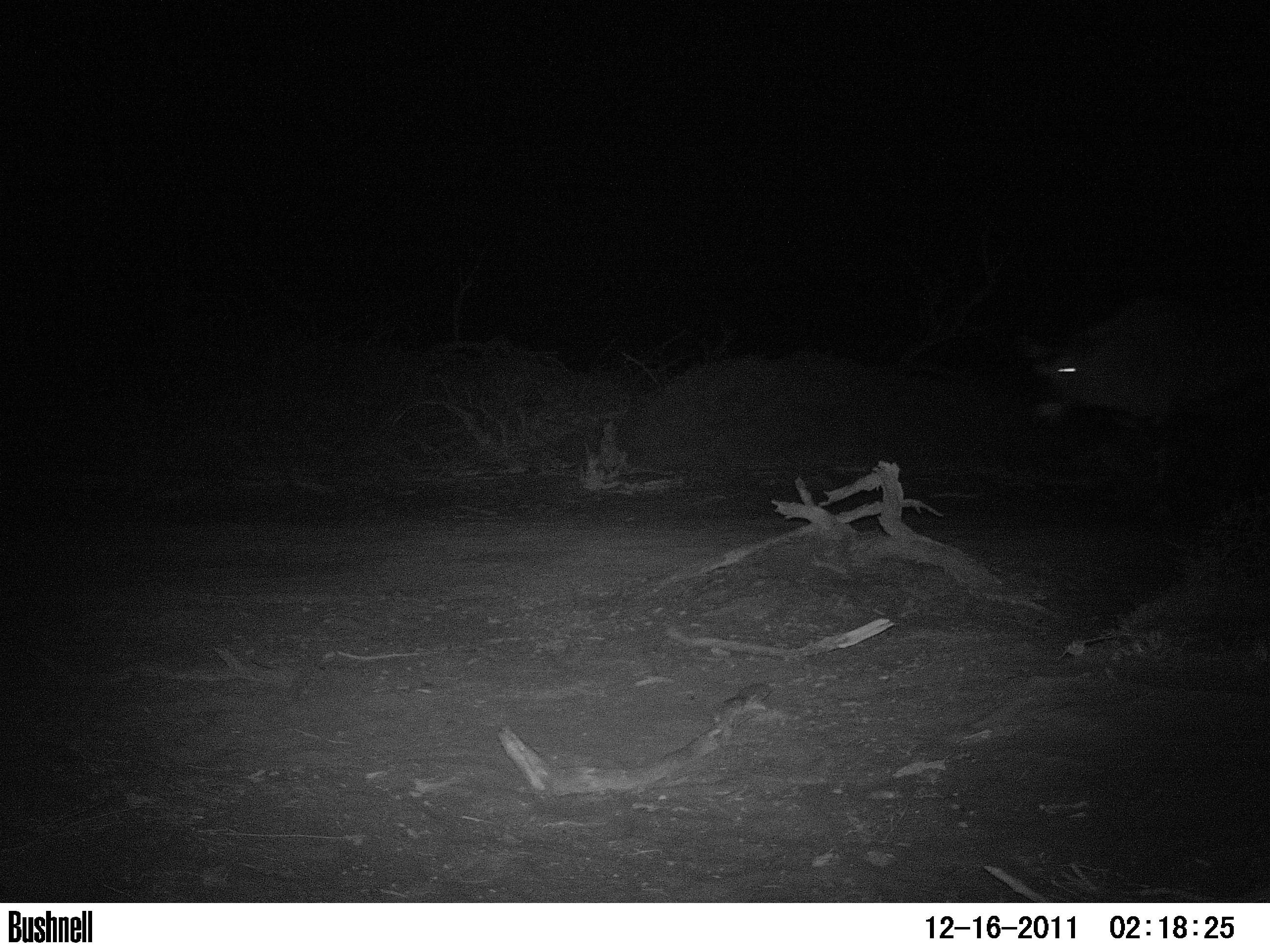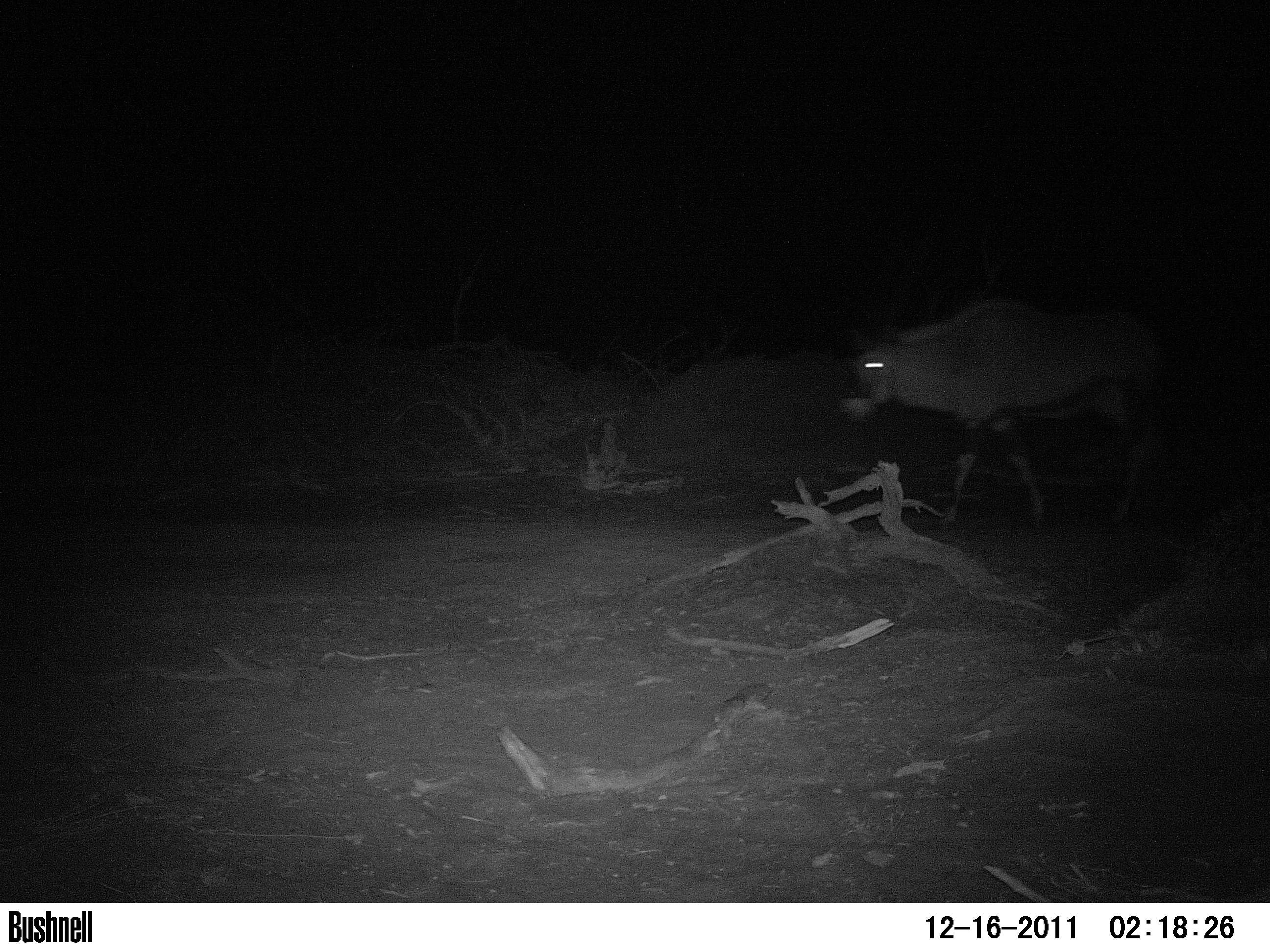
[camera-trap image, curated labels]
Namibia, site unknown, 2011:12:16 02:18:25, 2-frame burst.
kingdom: Animalia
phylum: Chordata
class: Mammalia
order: Artiodactyla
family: Bovidae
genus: Oryx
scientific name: Oryx gazella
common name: gemsbok